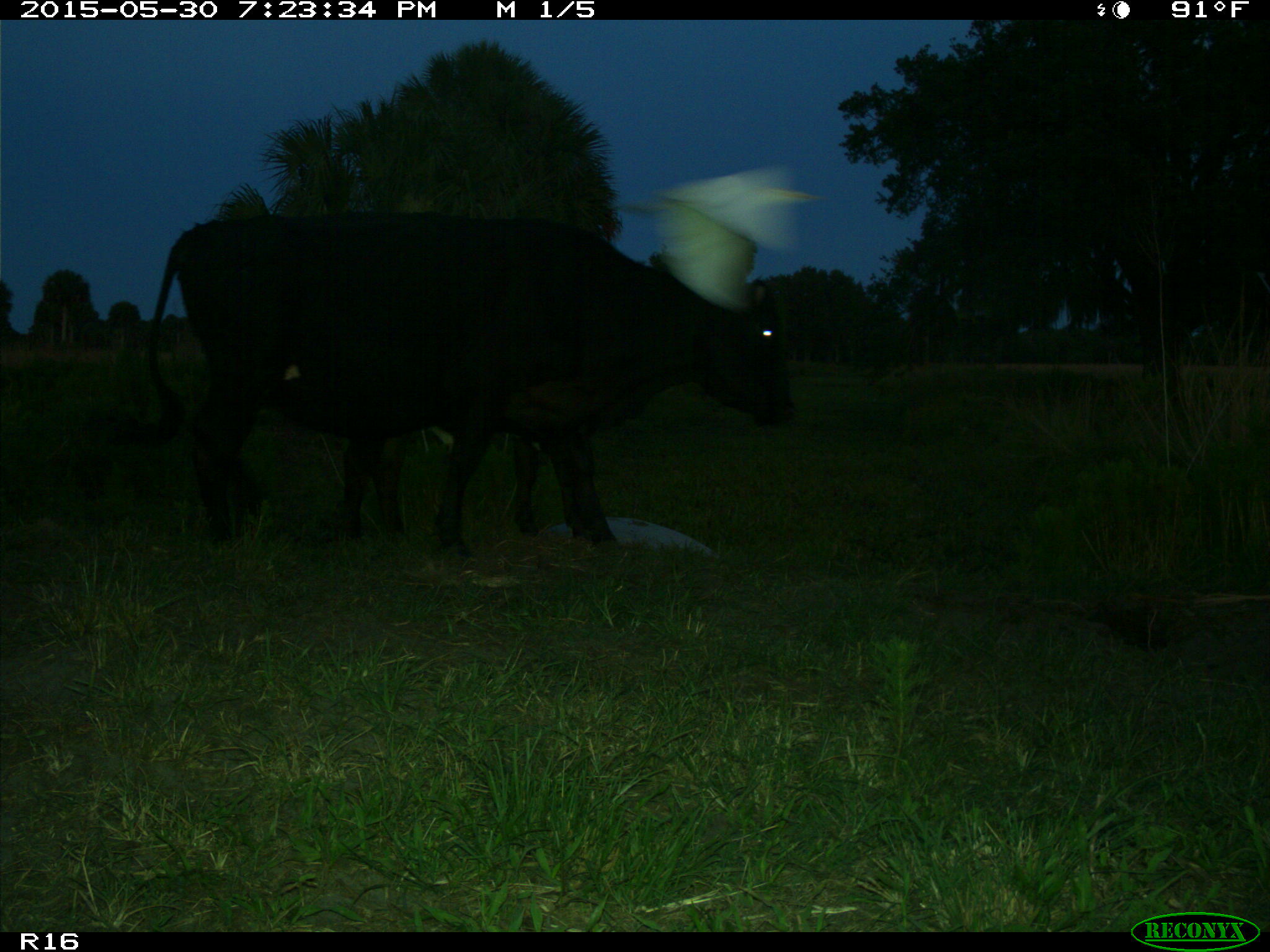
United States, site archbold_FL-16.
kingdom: Animalia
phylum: Chordata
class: Mammalia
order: Artiodactyla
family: Bovidae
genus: Bos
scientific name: Bos taurus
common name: domestic cow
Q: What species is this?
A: Bos taurus (domestic cow).